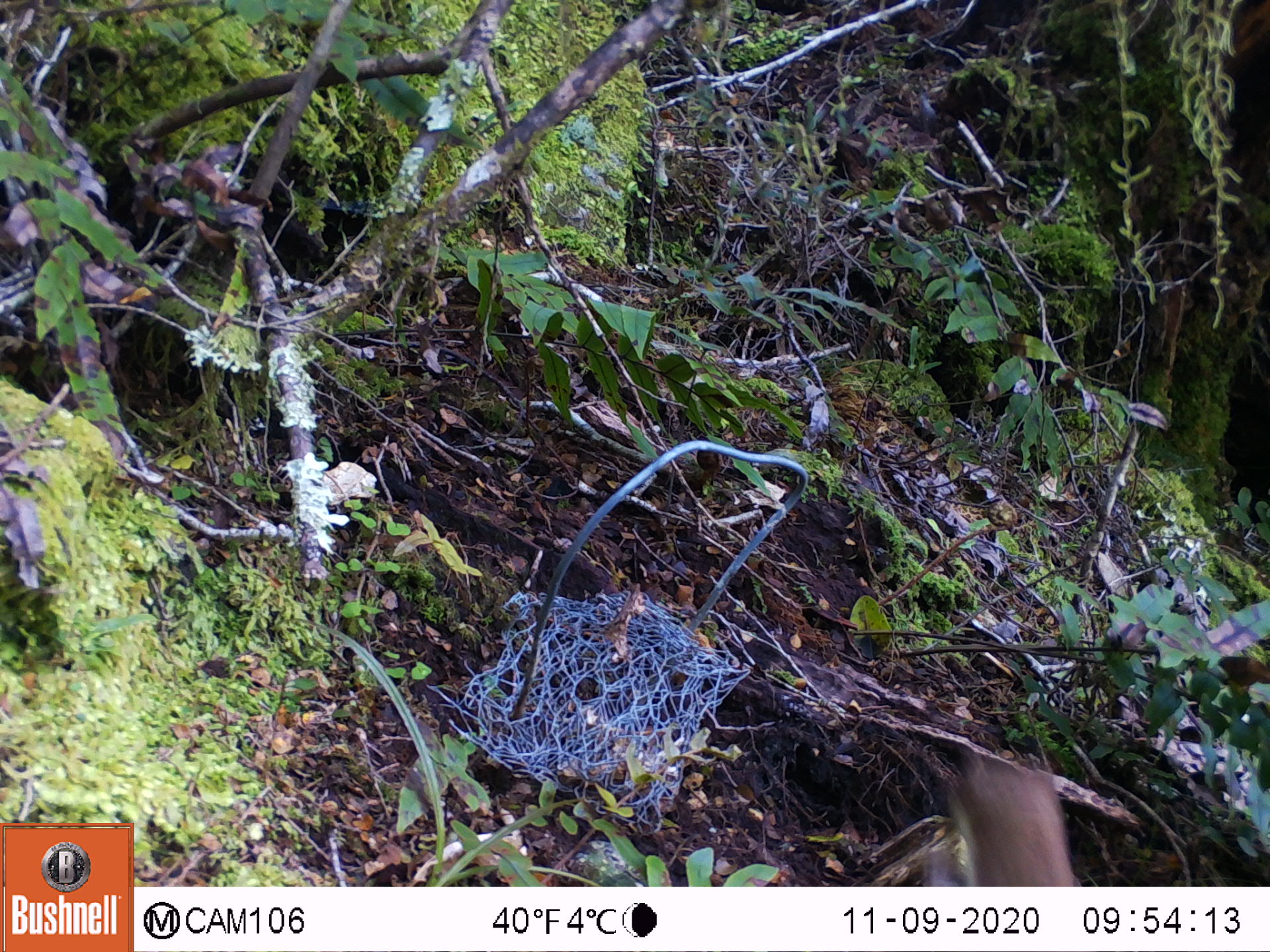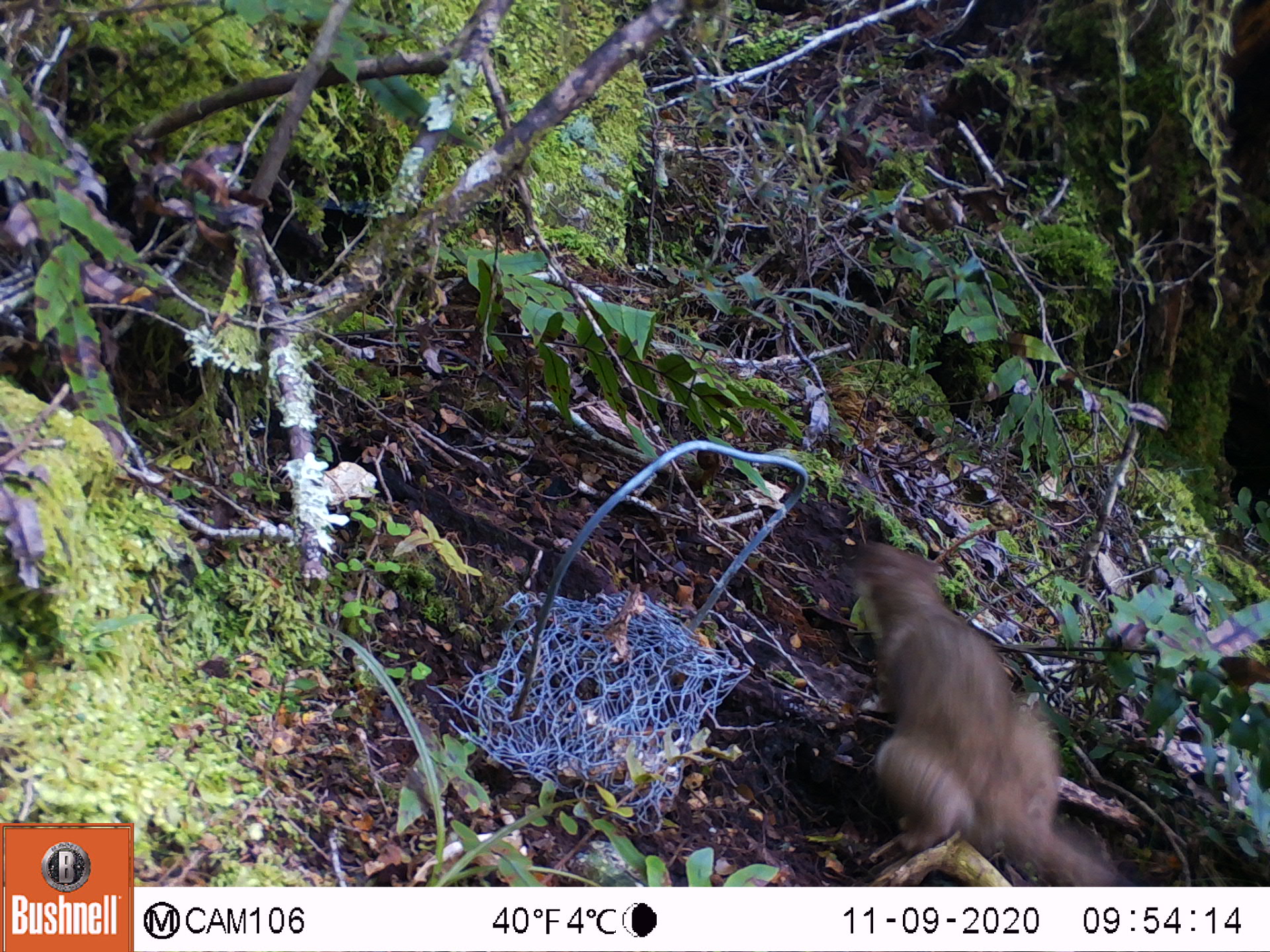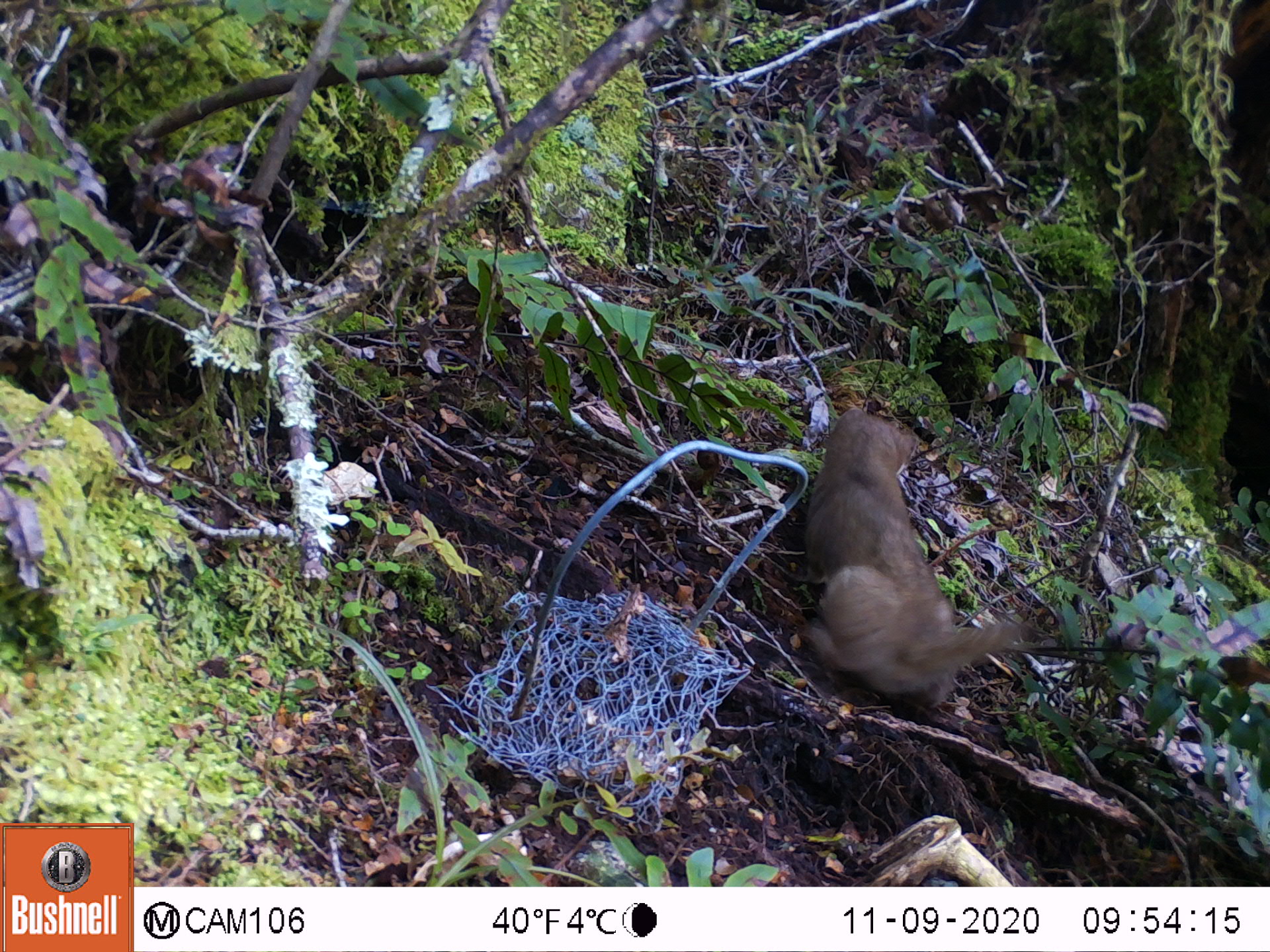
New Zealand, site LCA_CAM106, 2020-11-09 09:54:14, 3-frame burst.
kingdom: Animalia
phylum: Chordata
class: Mammalia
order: Carnivora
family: Mustelidae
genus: Mustela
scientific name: Mustela erminea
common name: stoat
Stoat (Mustela erminea).